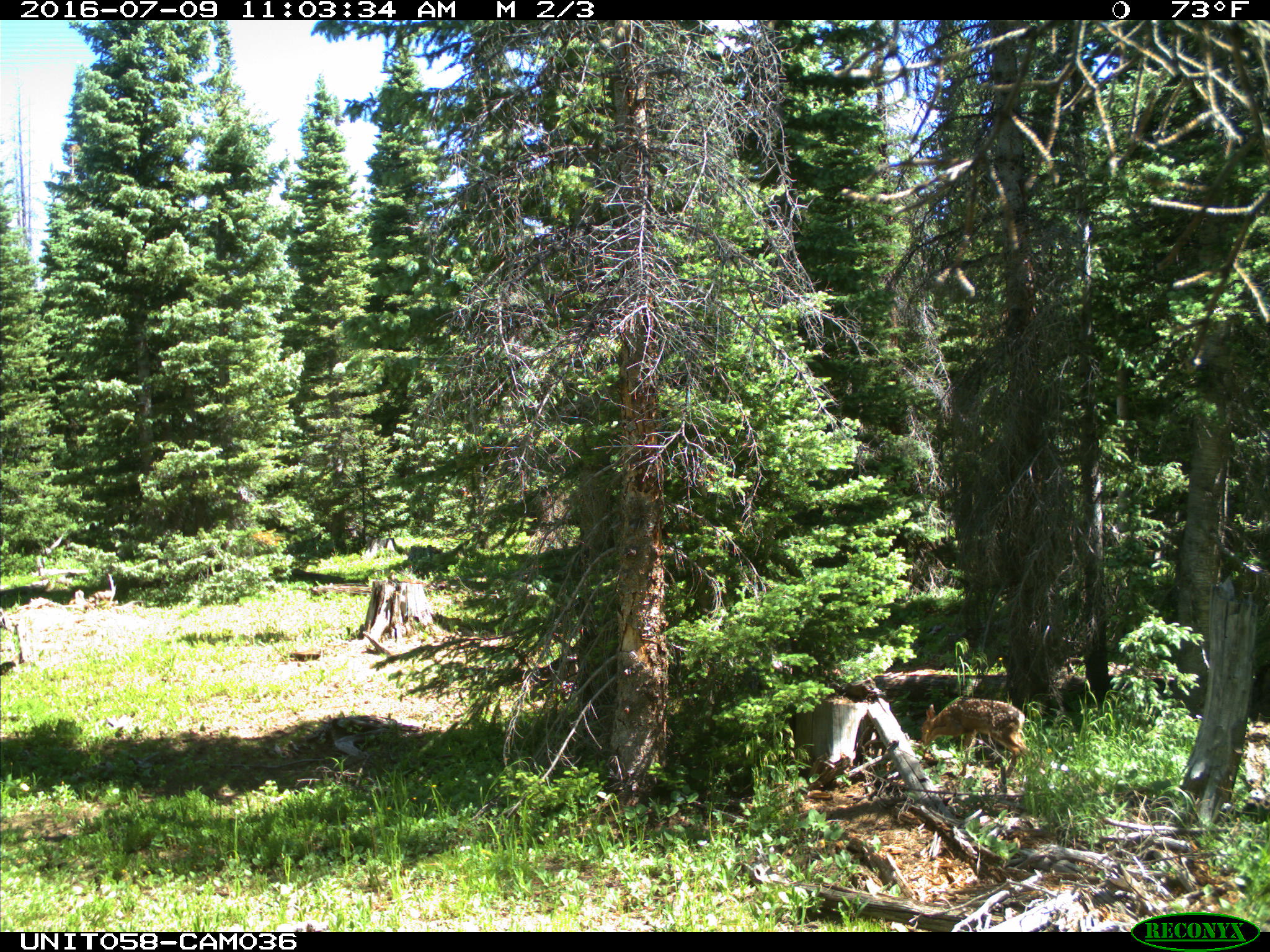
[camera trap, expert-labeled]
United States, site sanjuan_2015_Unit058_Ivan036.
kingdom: Animalia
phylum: Chordata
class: Mammalia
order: Artiodactyla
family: Cervidae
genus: Odocoileus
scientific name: Odocoileus hemionus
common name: mule deer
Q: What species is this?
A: Odocoileus hemionus (mule deer).